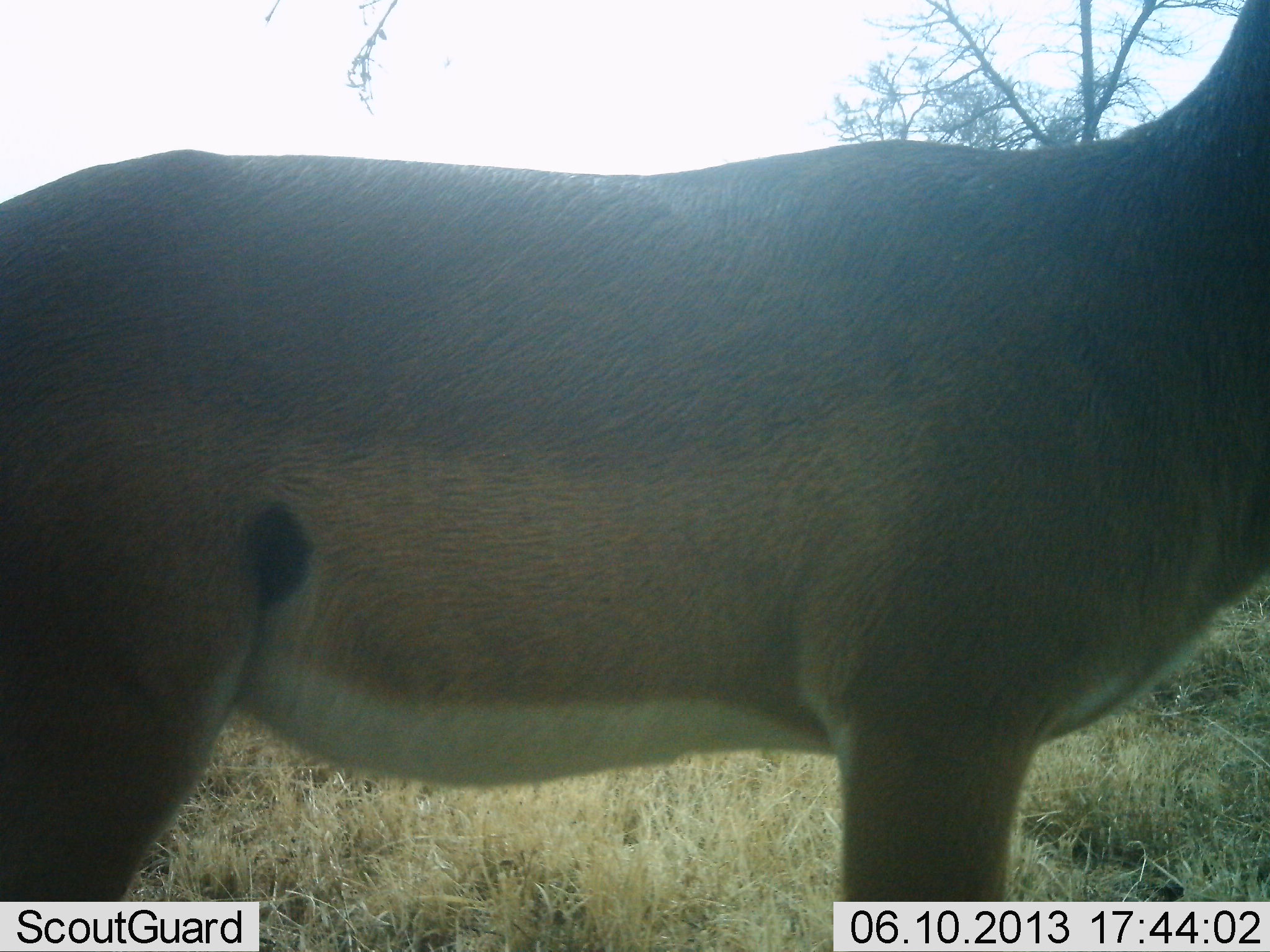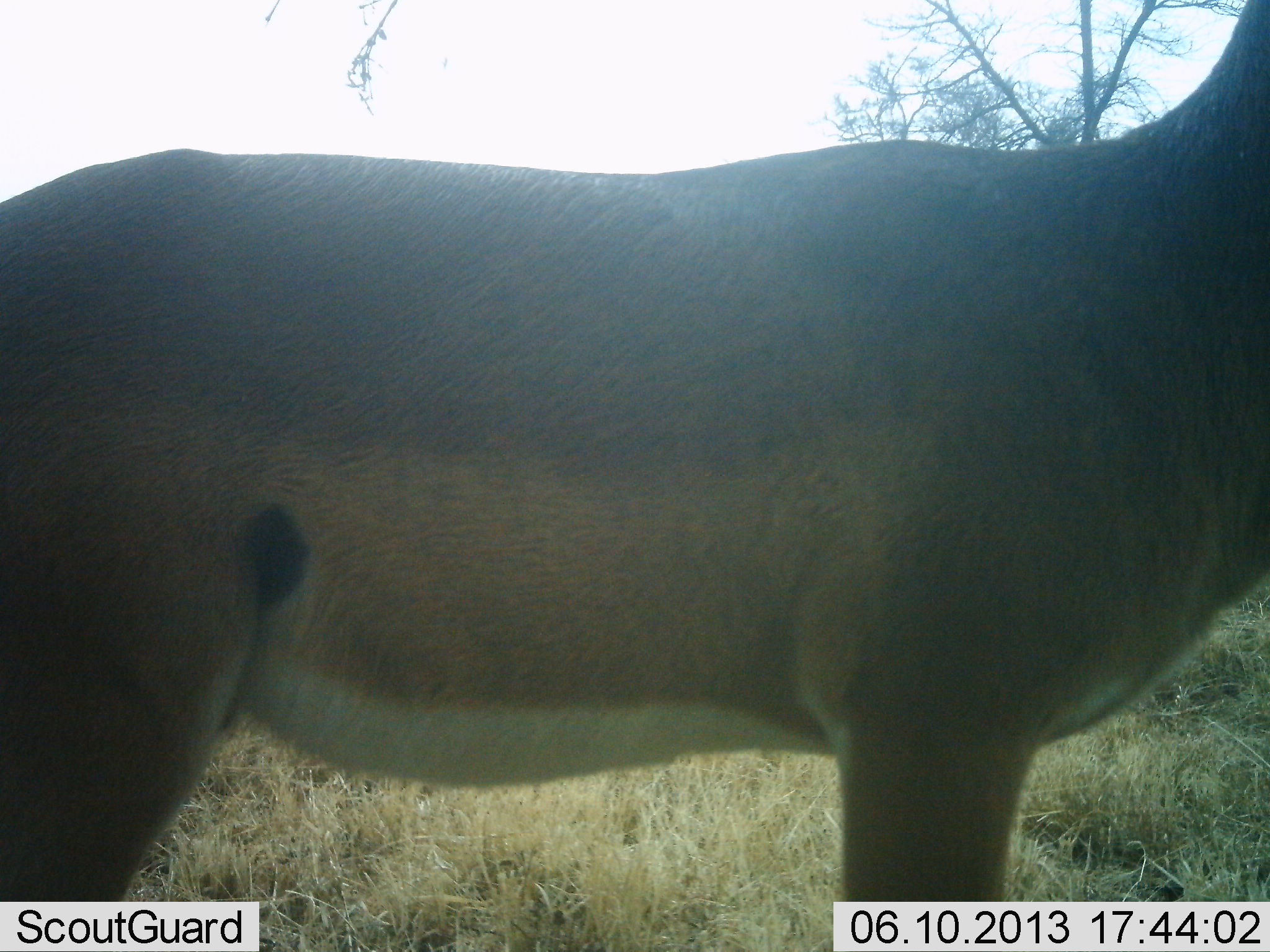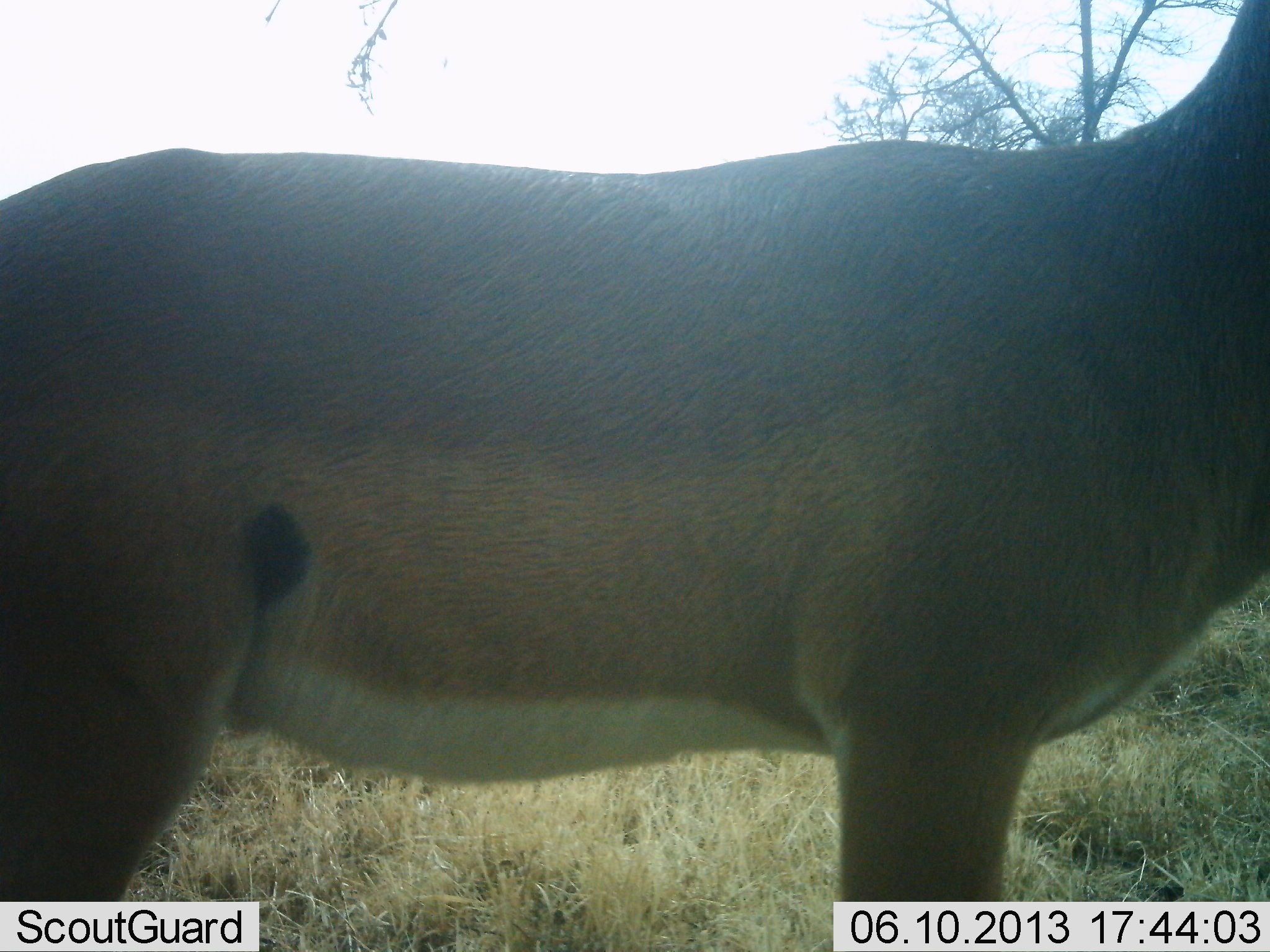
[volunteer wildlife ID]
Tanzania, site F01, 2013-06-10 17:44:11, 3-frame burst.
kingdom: Animalia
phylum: Chordata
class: Mammalia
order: Artiodactyla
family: Bovidae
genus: Aepyceros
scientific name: Aepyceros melampus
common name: impala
Impala (Aepyceros melampus), count 1. Behavior (volunteer vote fractions): standing 100%, resting 0%, moving 0%, interacting 0%. Young present (vote fraction): 0%. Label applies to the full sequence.